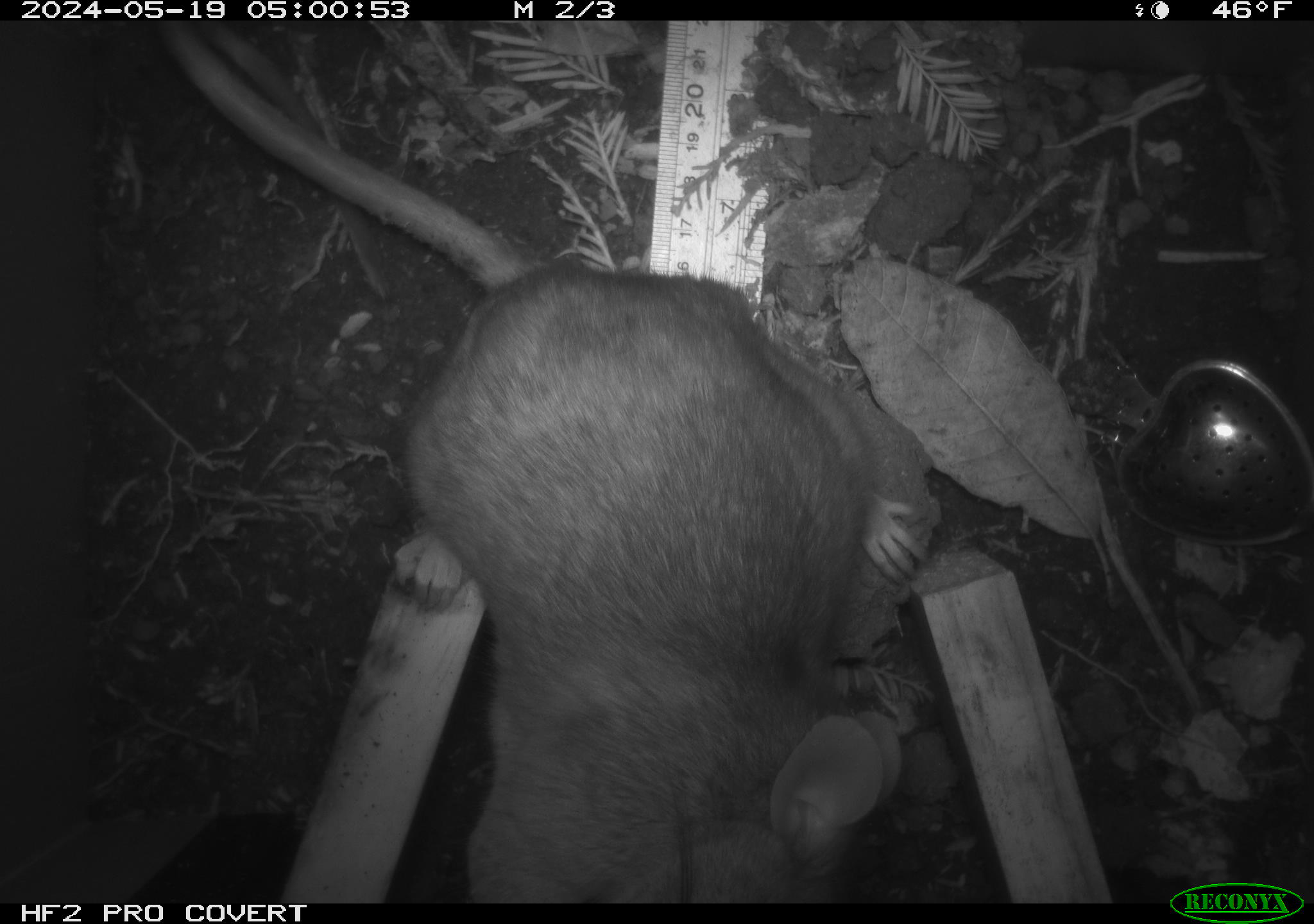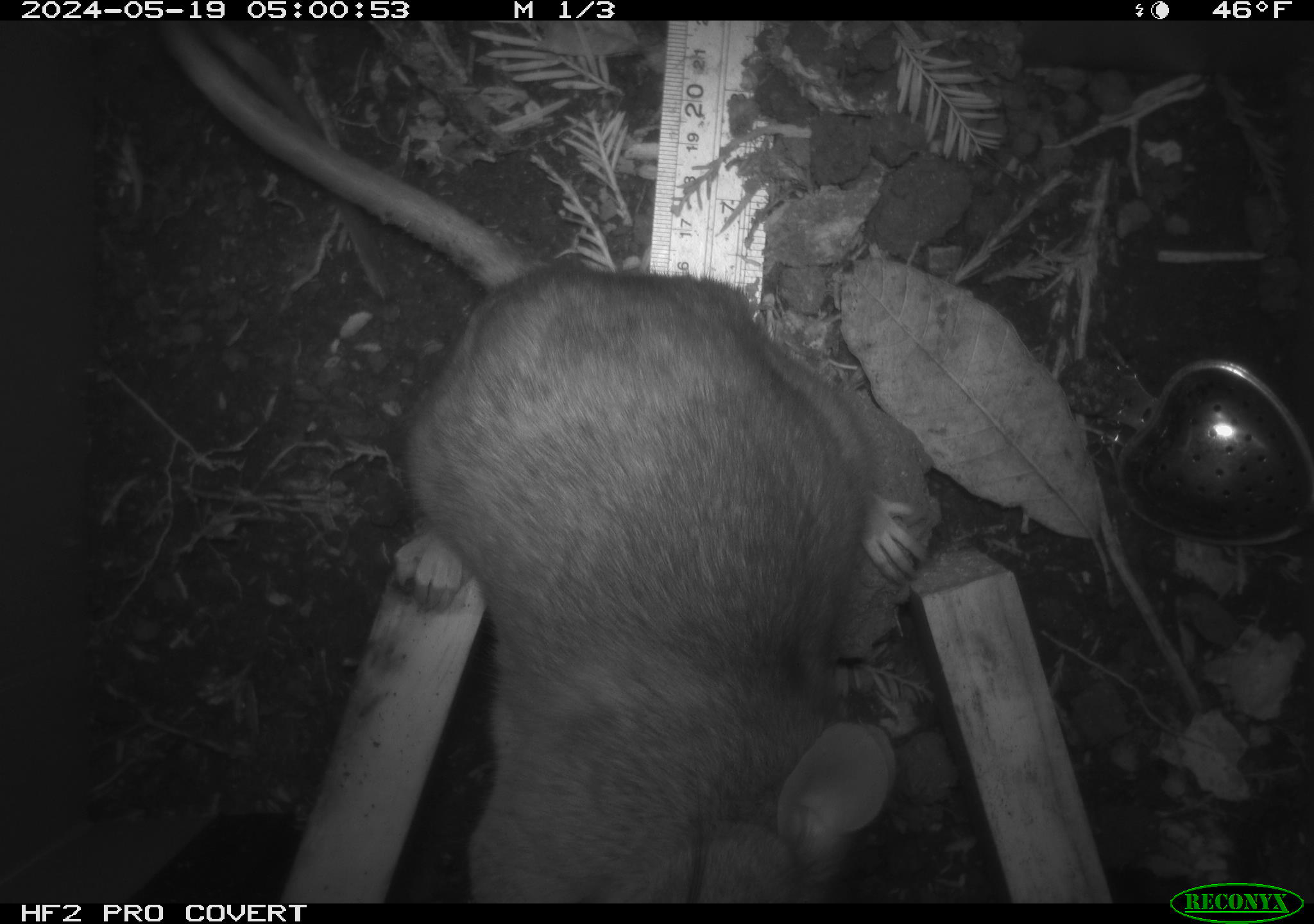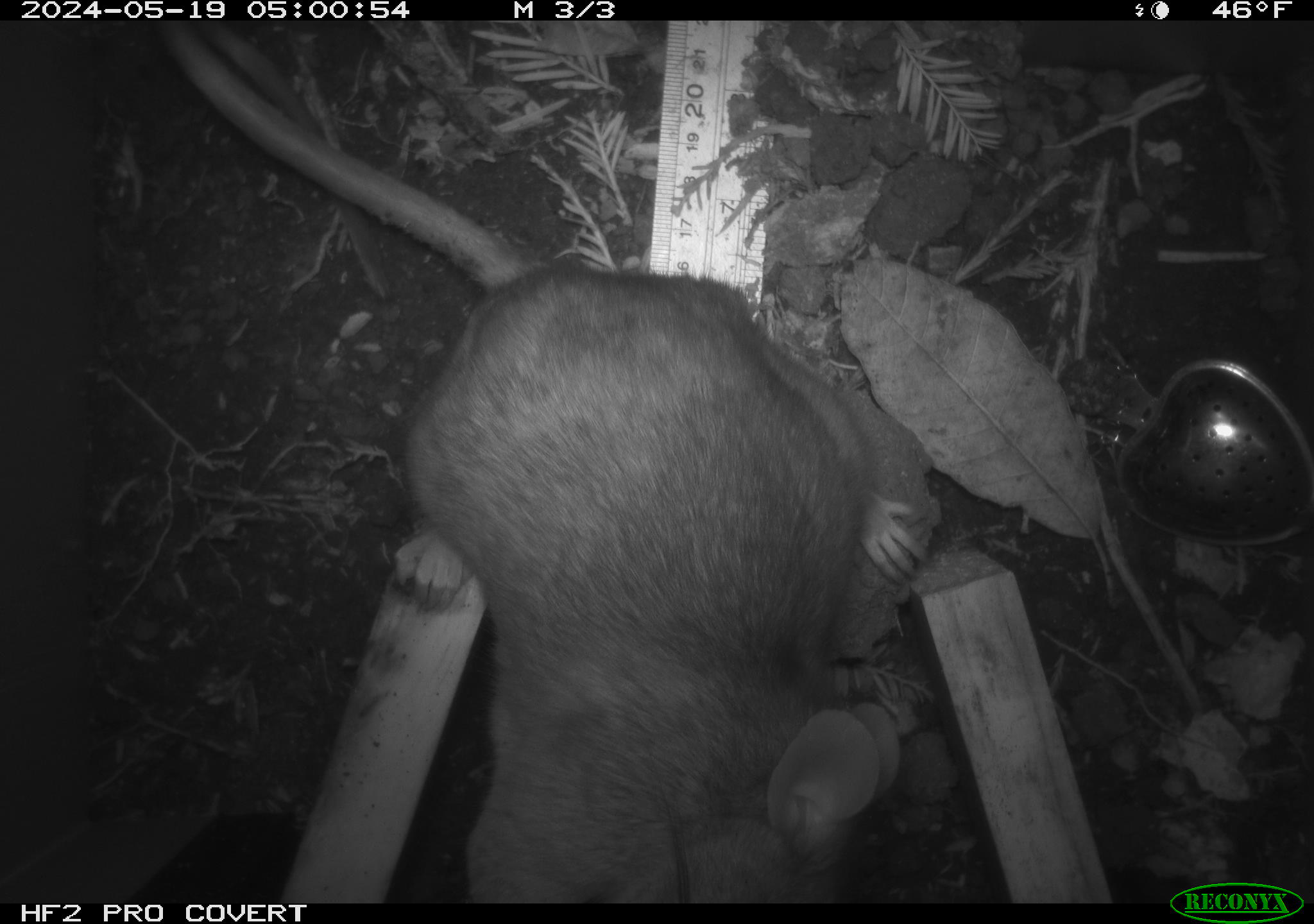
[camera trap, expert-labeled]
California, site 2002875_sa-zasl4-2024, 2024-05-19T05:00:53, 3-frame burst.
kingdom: Animalia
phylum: Chordata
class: Mammalia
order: Rodentia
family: Cricetidae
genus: Neotoma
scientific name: Neotoma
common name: pack rat or woodrat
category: neotoma species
Neotoma species (pack rat or woodrat) (Neotoma).